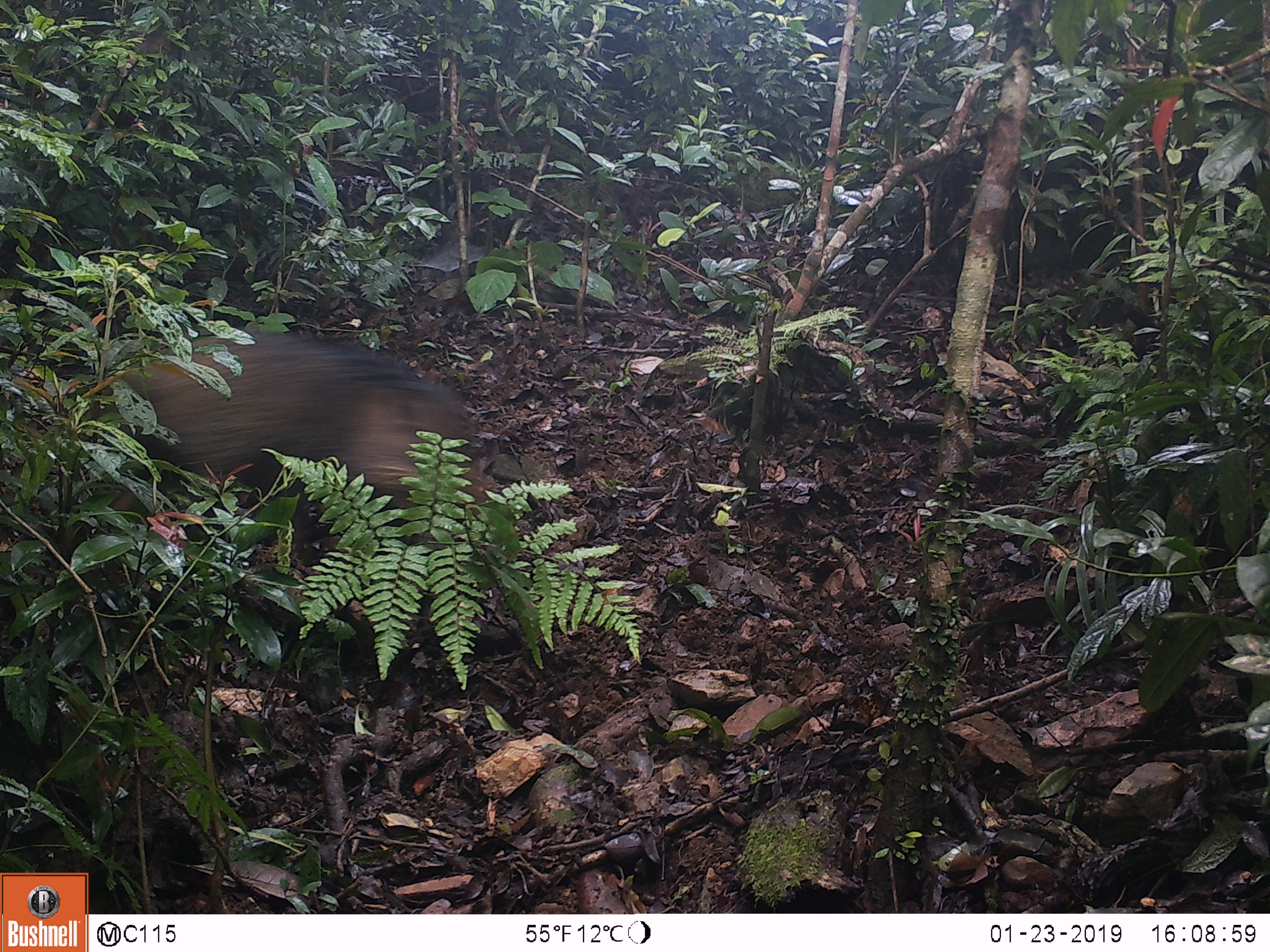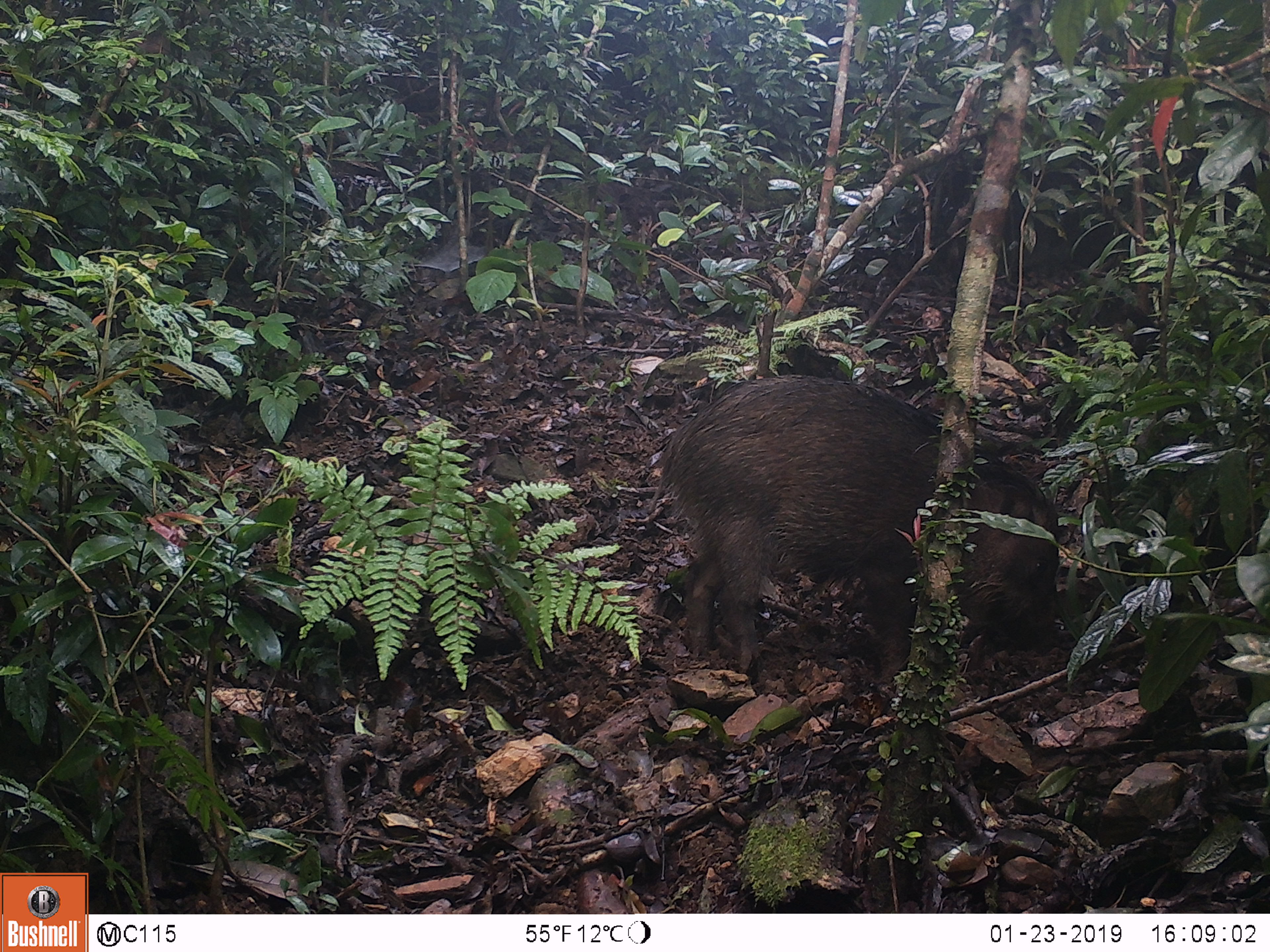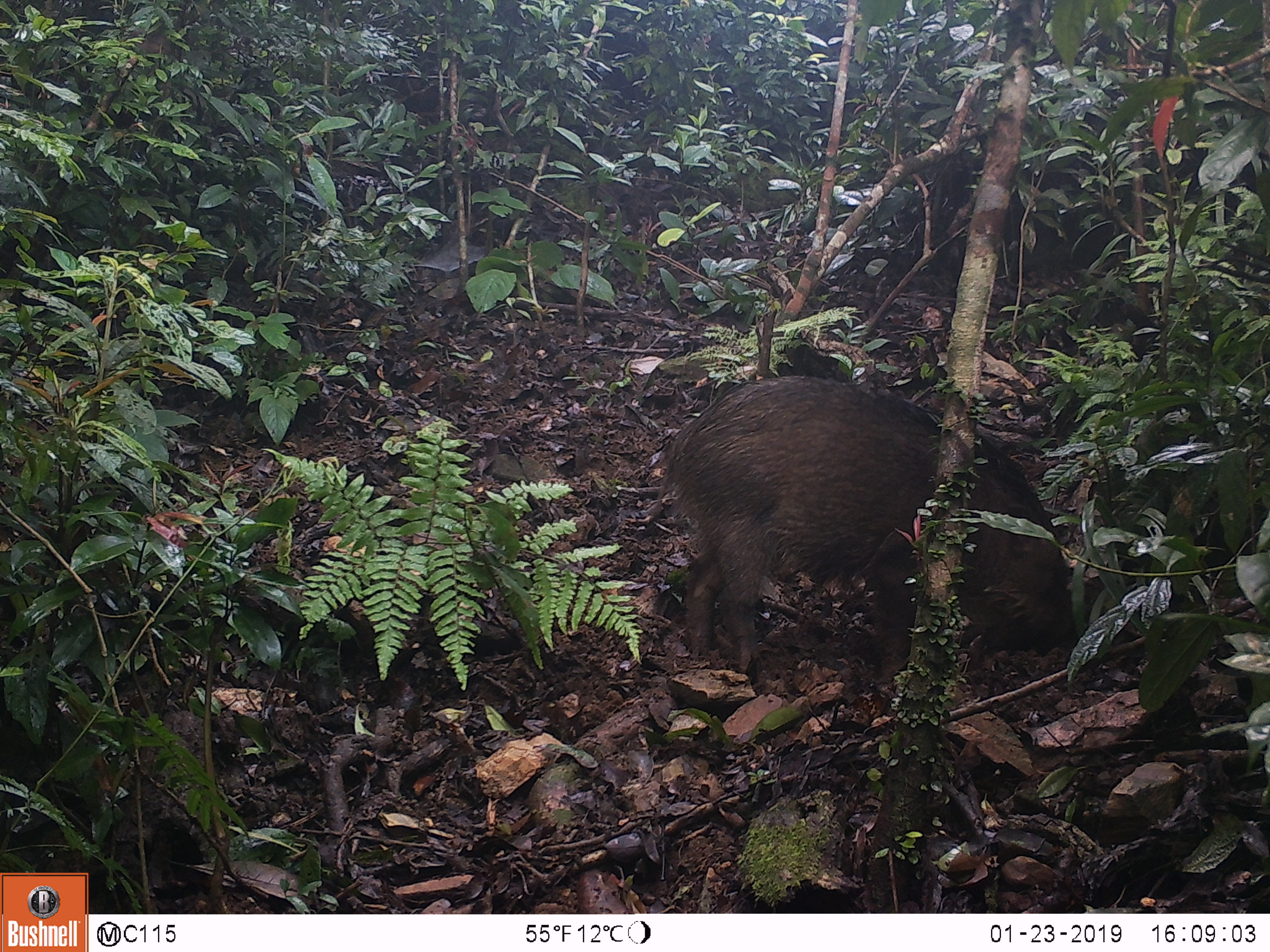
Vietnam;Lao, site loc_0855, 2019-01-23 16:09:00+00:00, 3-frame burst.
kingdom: Animalia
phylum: Chordata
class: Mammalia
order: Artiodactyla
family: Suidae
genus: Sus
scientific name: Sus scrofa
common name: eurasian wild pig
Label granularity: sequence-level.